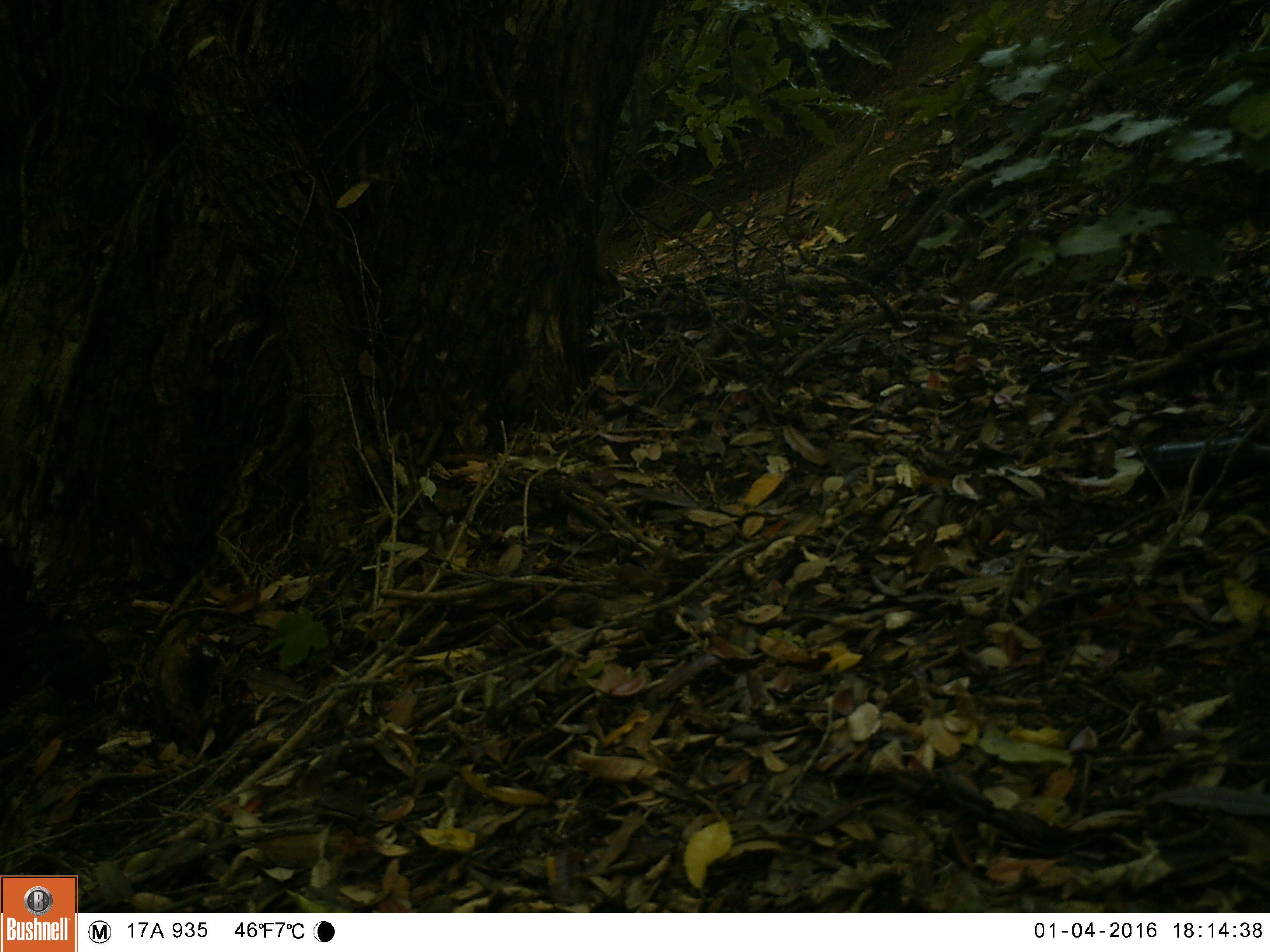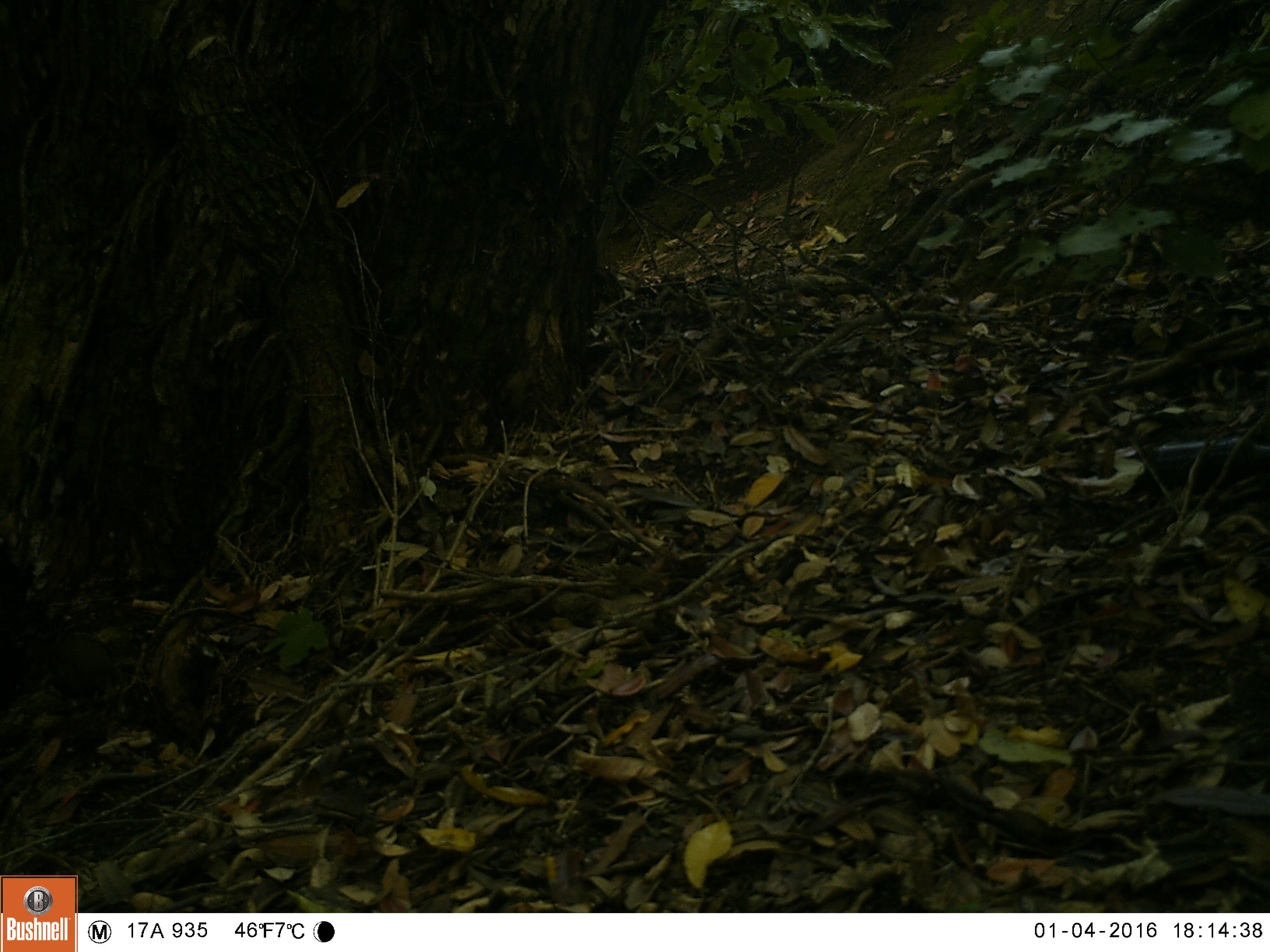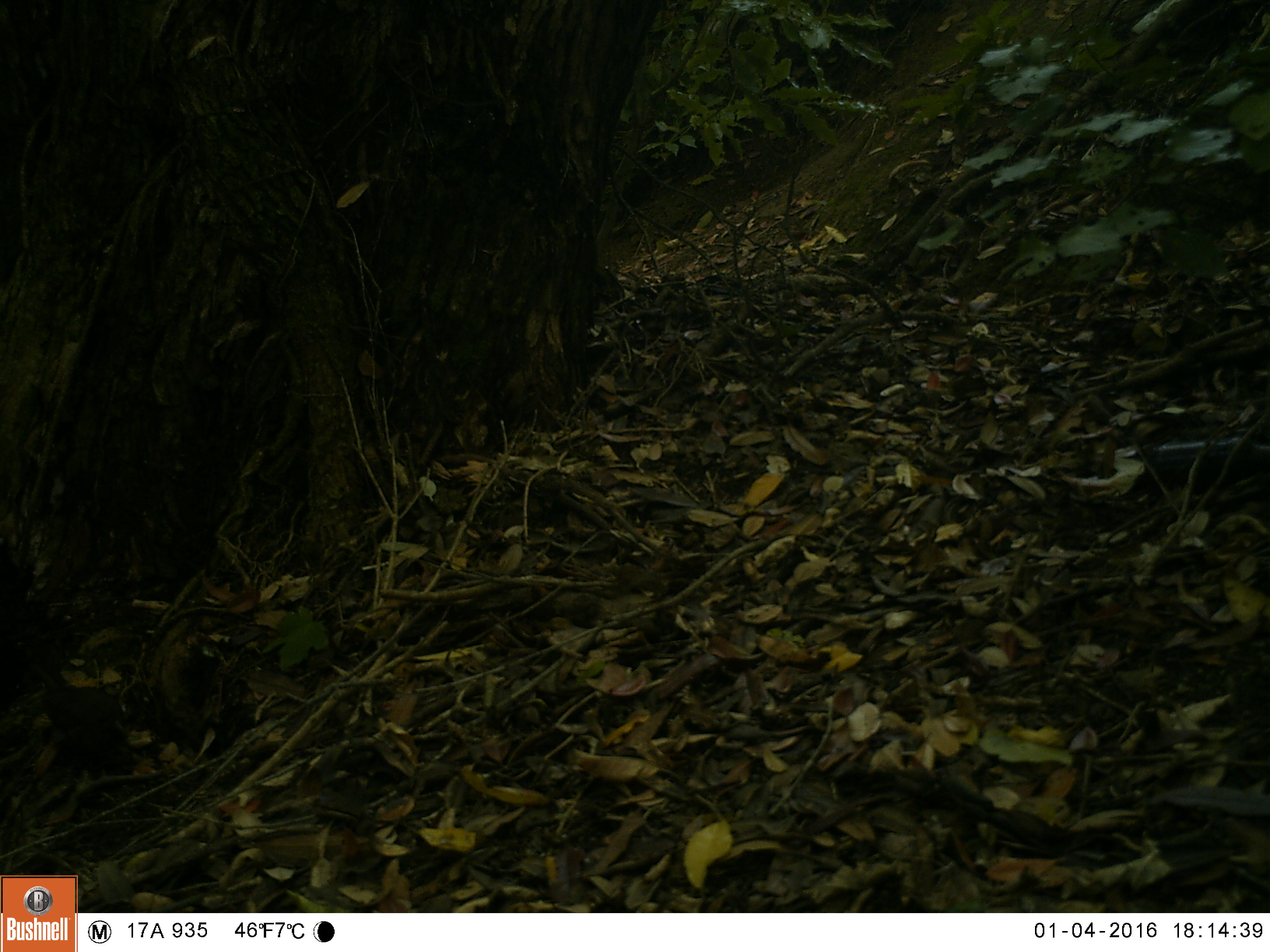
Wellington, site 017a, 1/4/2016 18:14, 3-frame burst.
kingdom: Animalia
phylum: Chordata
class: Aves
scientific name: Aves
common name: bird